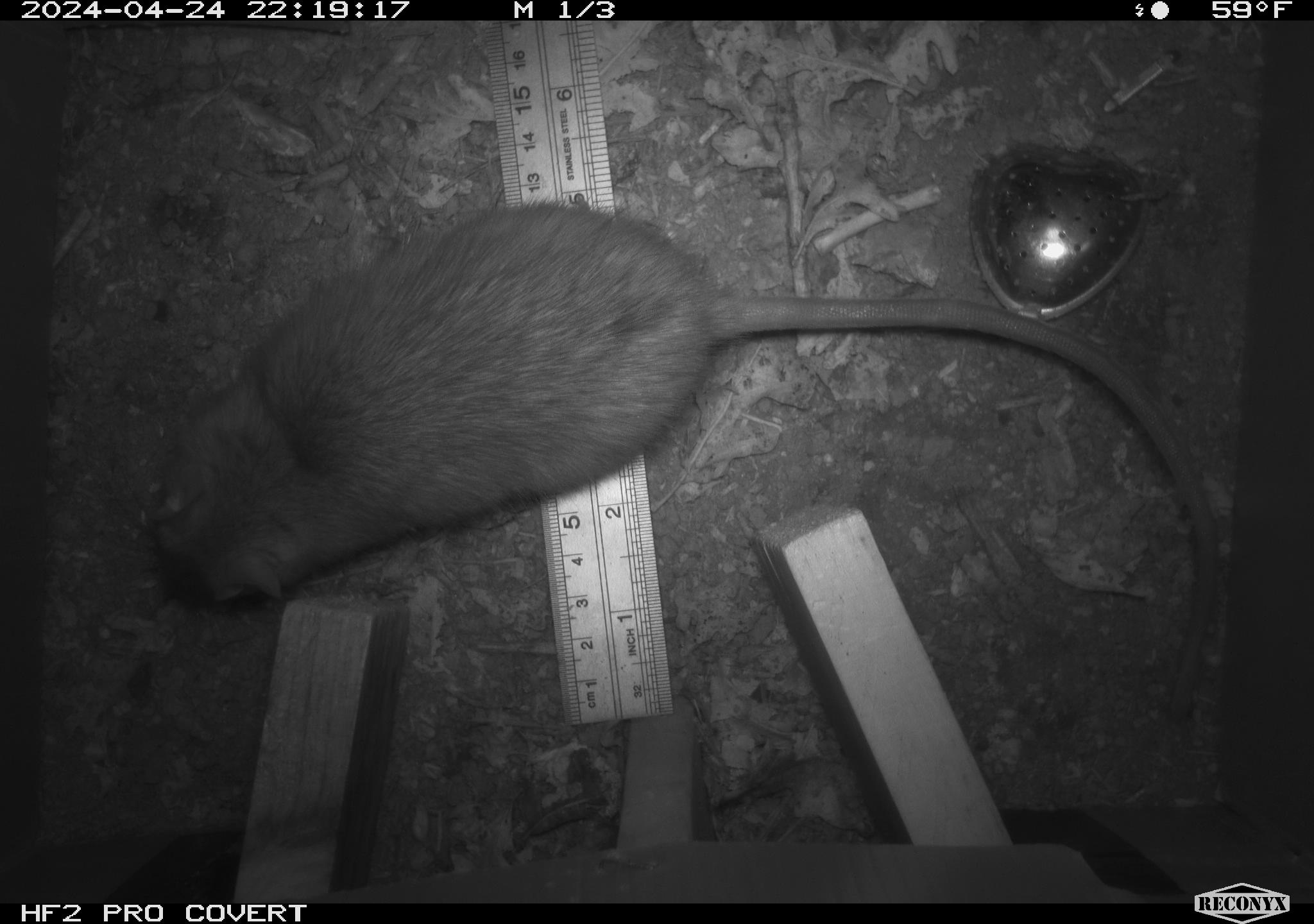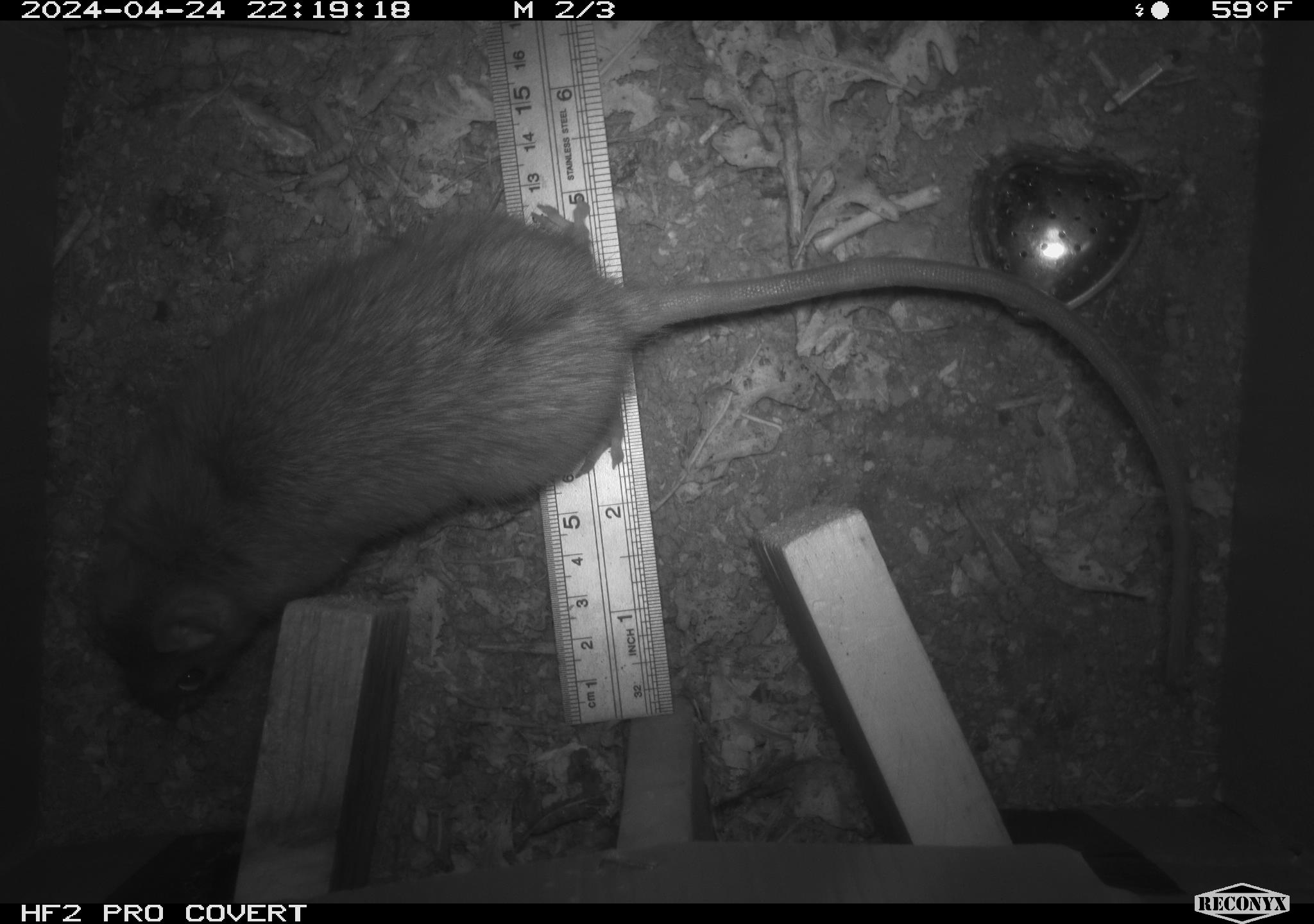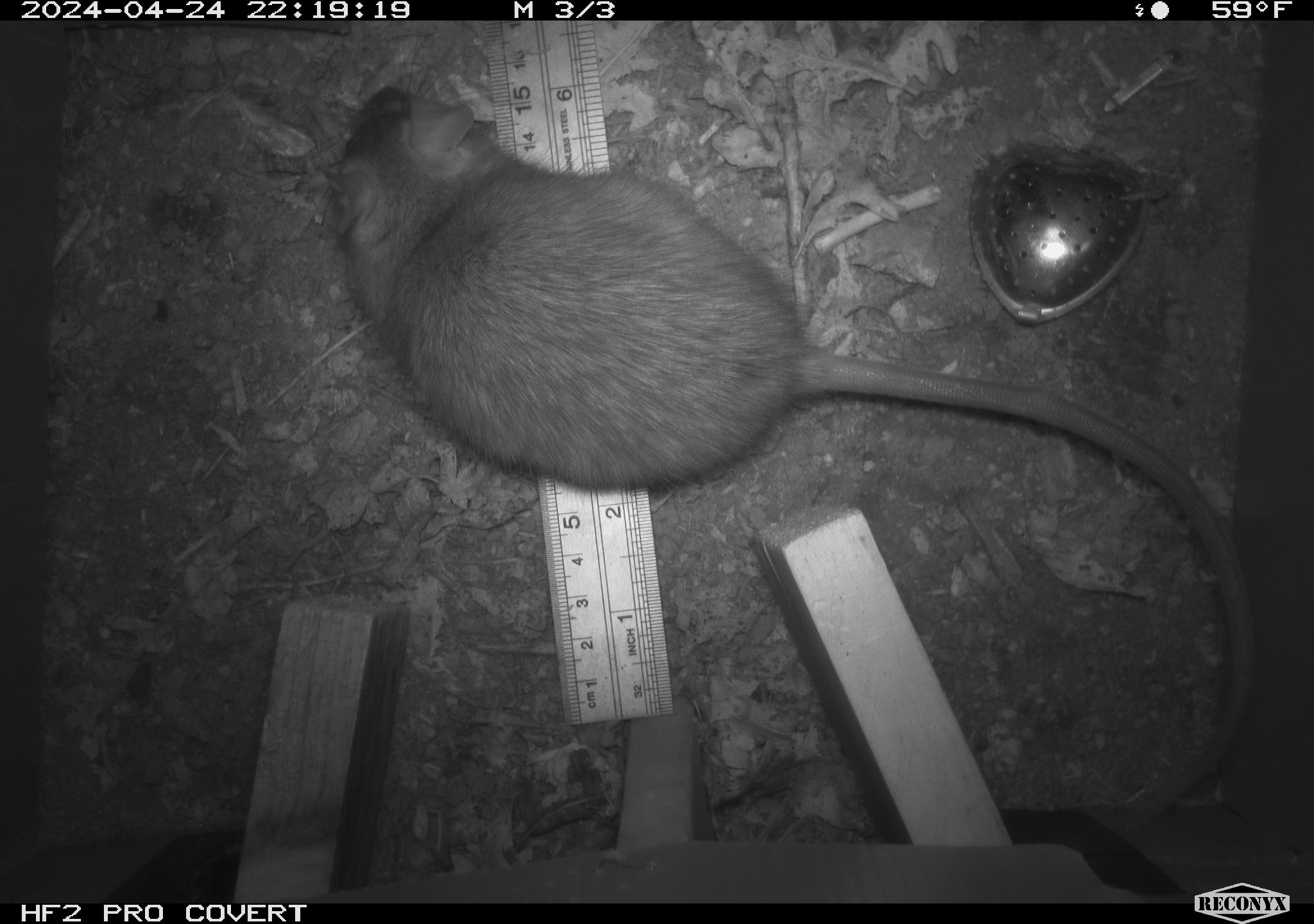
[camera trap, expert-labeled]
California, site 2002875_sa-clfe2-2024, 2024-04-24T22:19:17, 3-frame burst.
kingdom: Animalia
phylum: Chordata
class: Mammalia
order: Rodentia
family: Muridae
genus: Rattus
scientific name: Rattus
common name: rat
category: rattus species